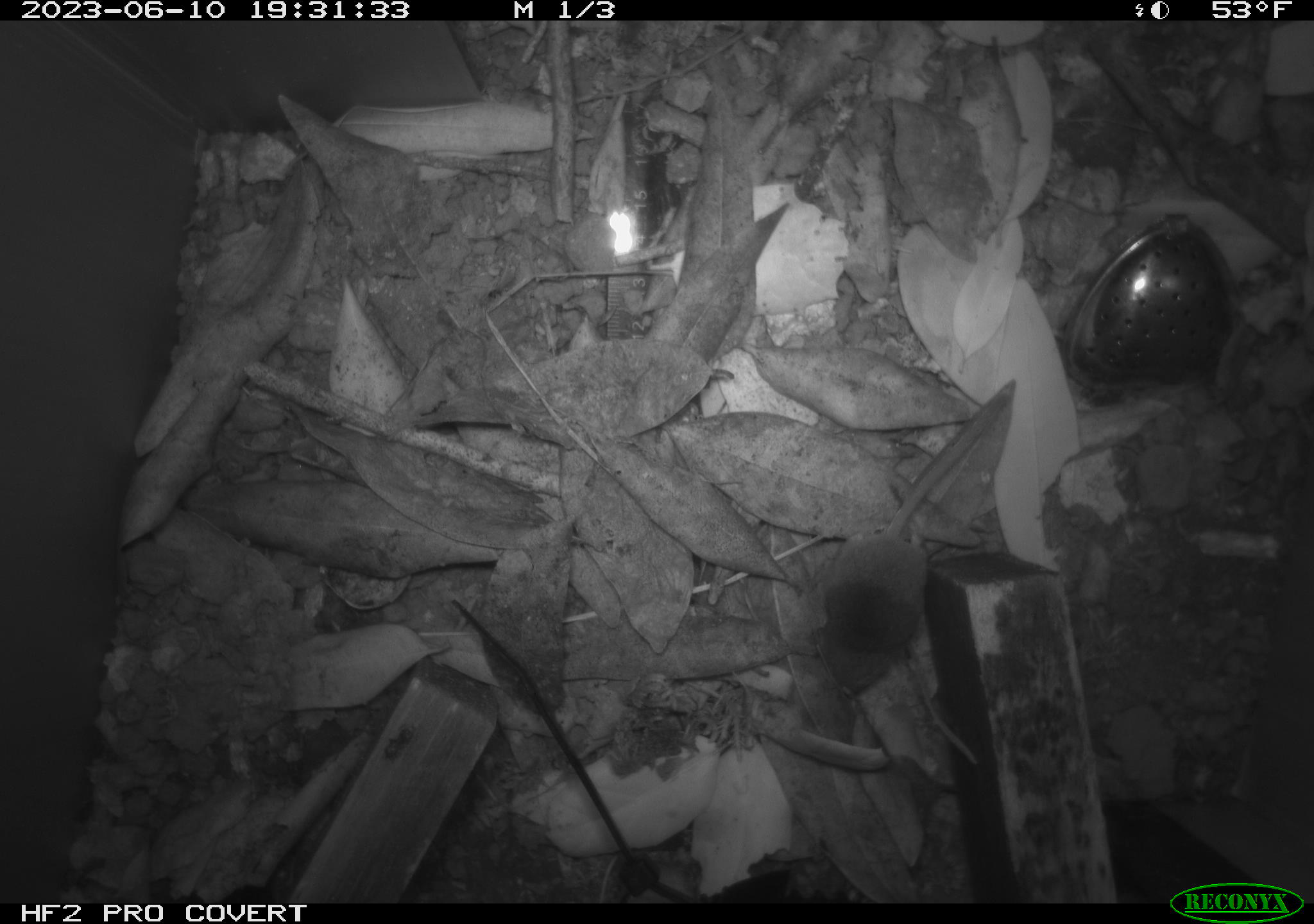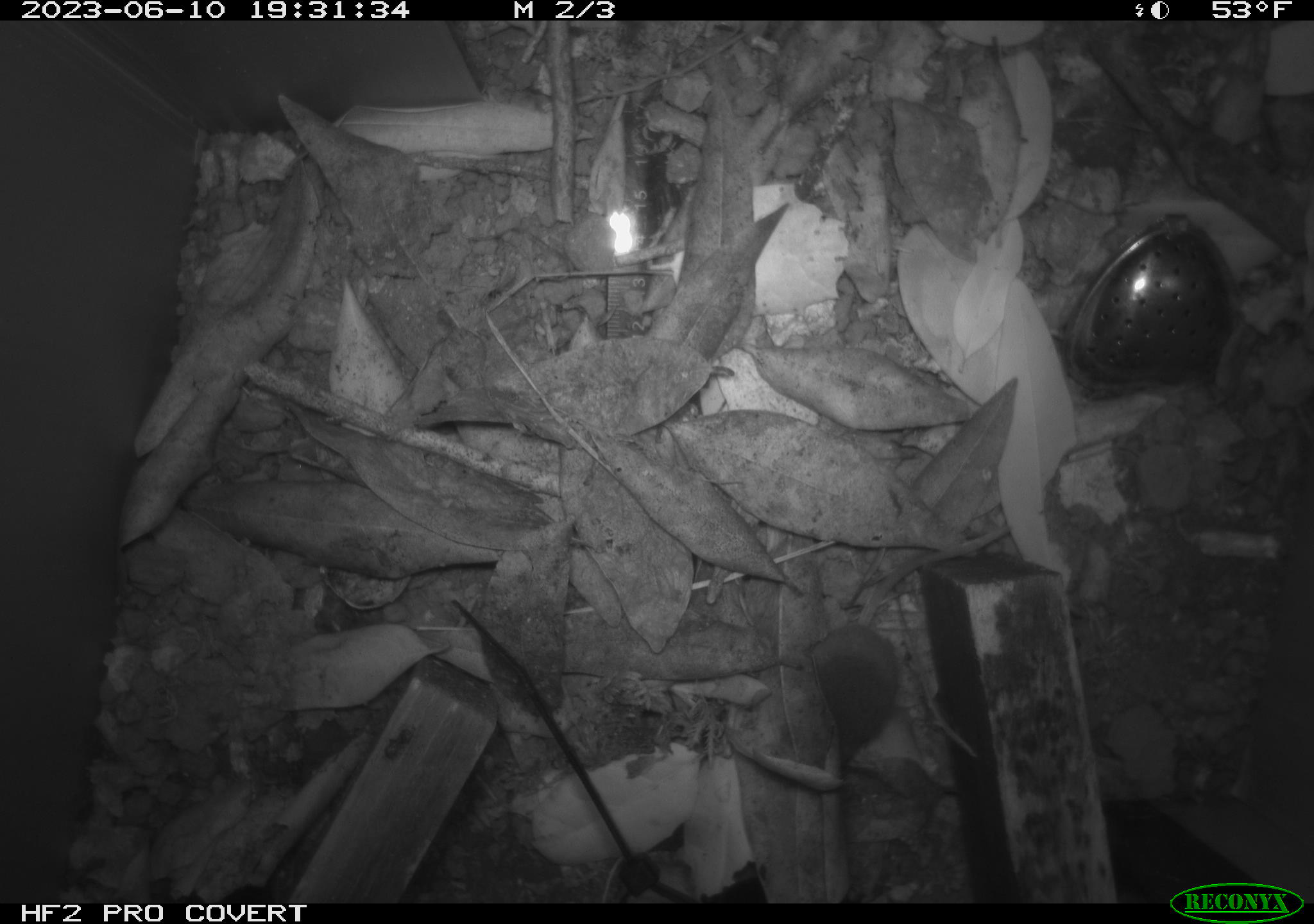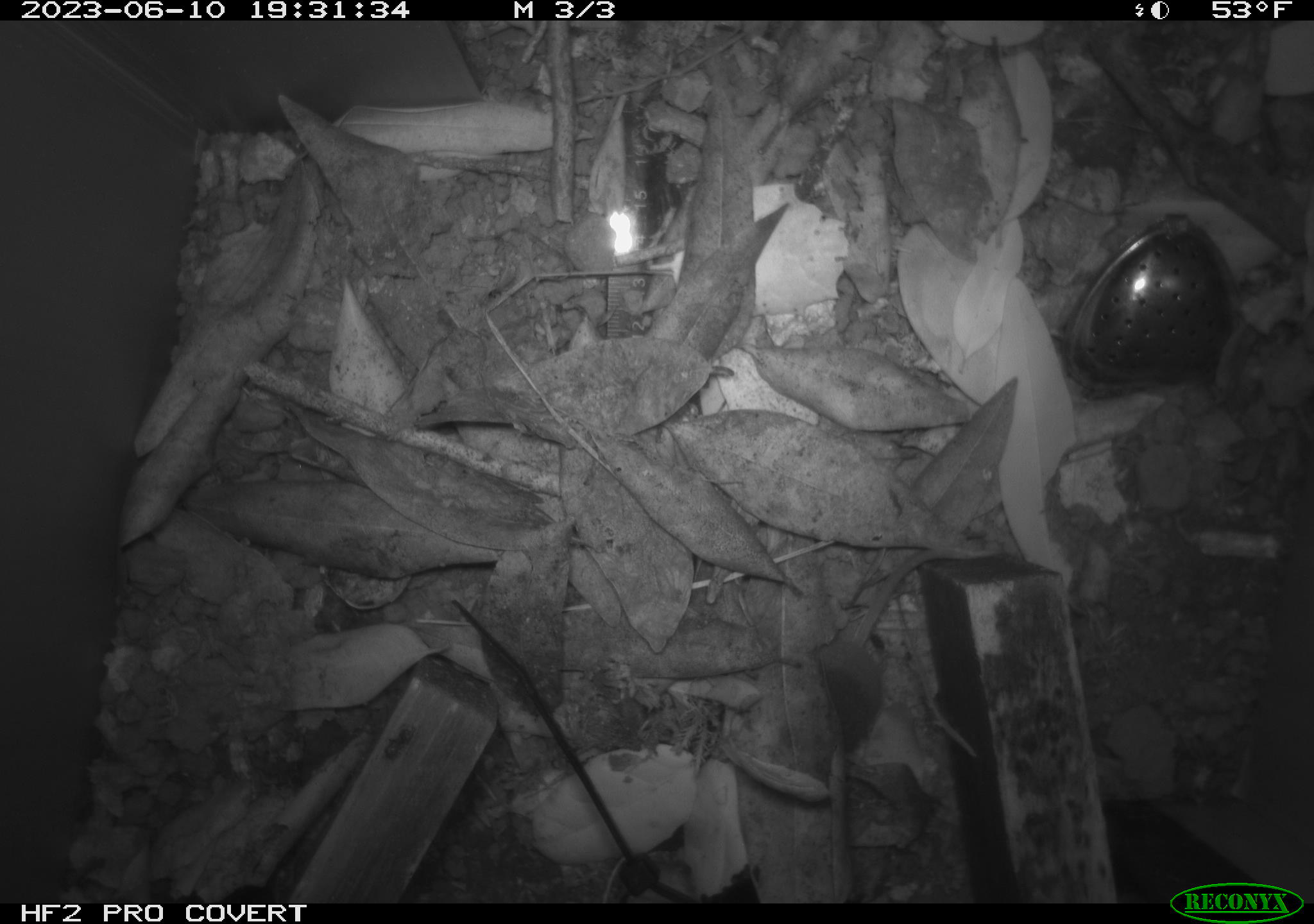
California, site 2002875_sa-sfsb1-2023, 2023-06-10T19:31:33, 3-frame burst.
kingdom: Animalia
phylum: Chordata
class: Mammalia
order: Eulipotyphla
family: Soricidae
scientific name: Soricidae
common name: shrews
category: soricidae family